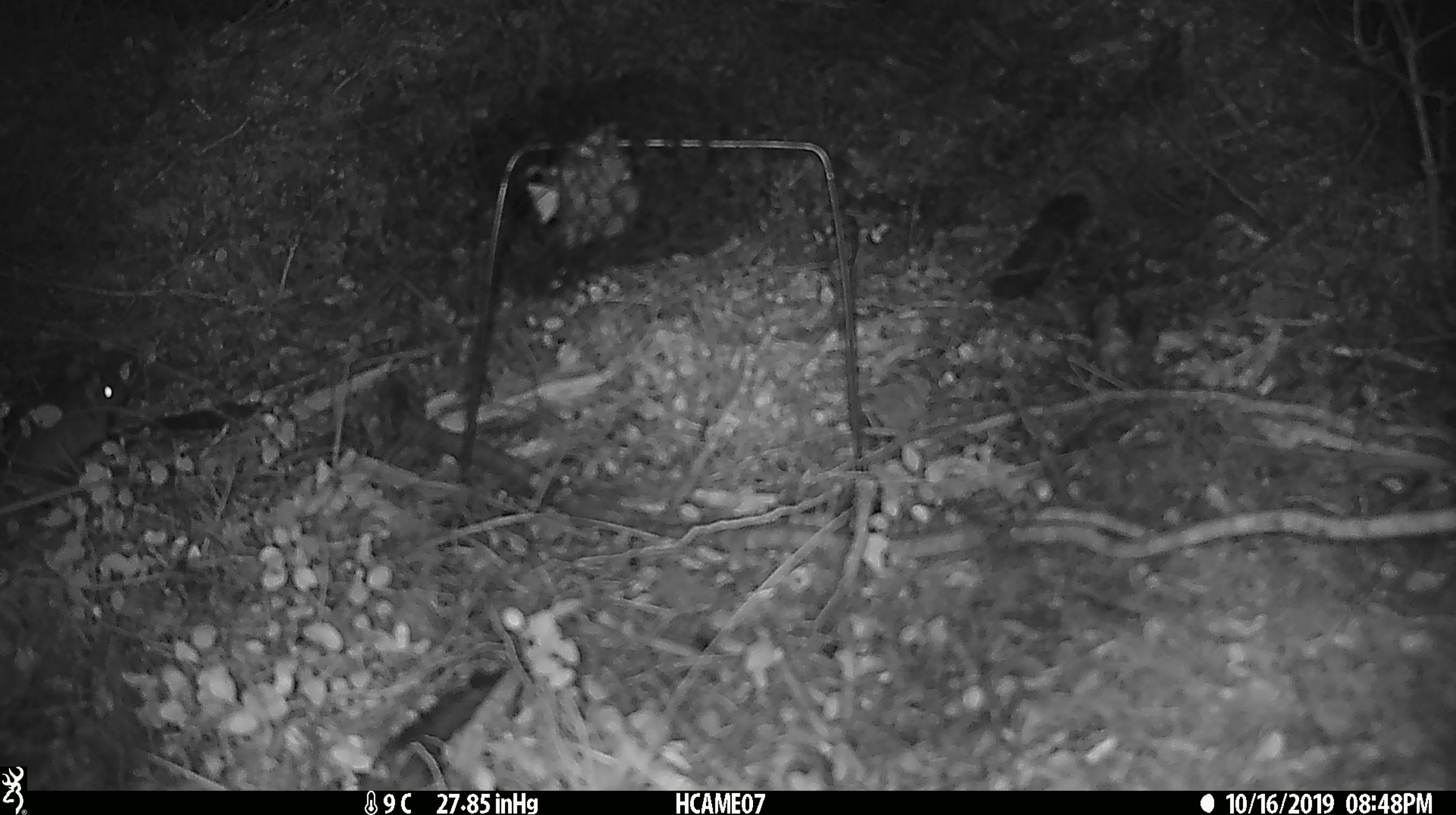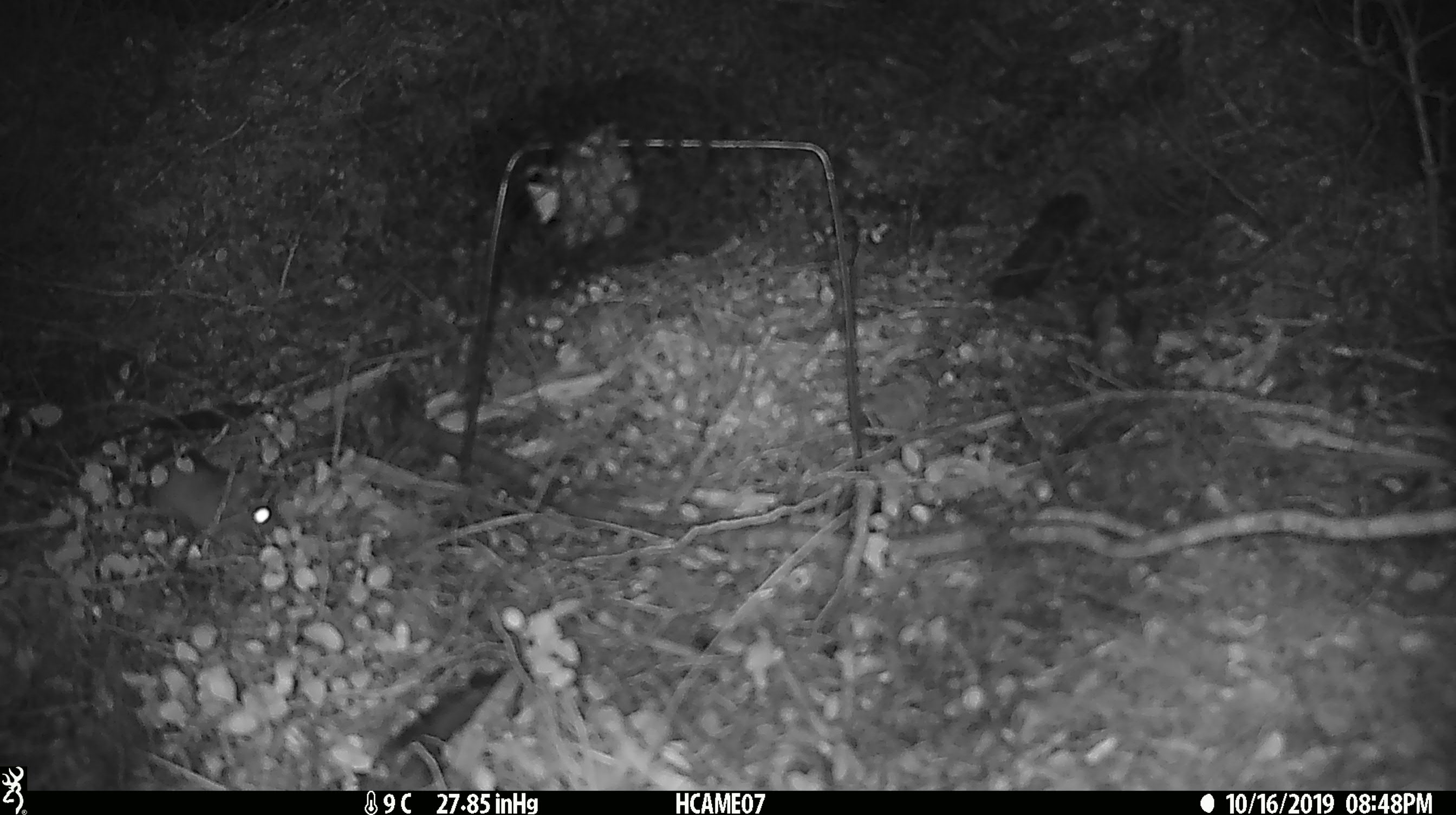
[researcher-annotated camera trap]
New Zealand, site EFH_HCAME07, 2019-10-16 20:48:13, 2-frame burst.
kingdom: Animalia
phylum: Chordata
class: Mammalia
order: Rodentia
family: Muridae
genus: Mus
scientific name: Mus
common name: mouse